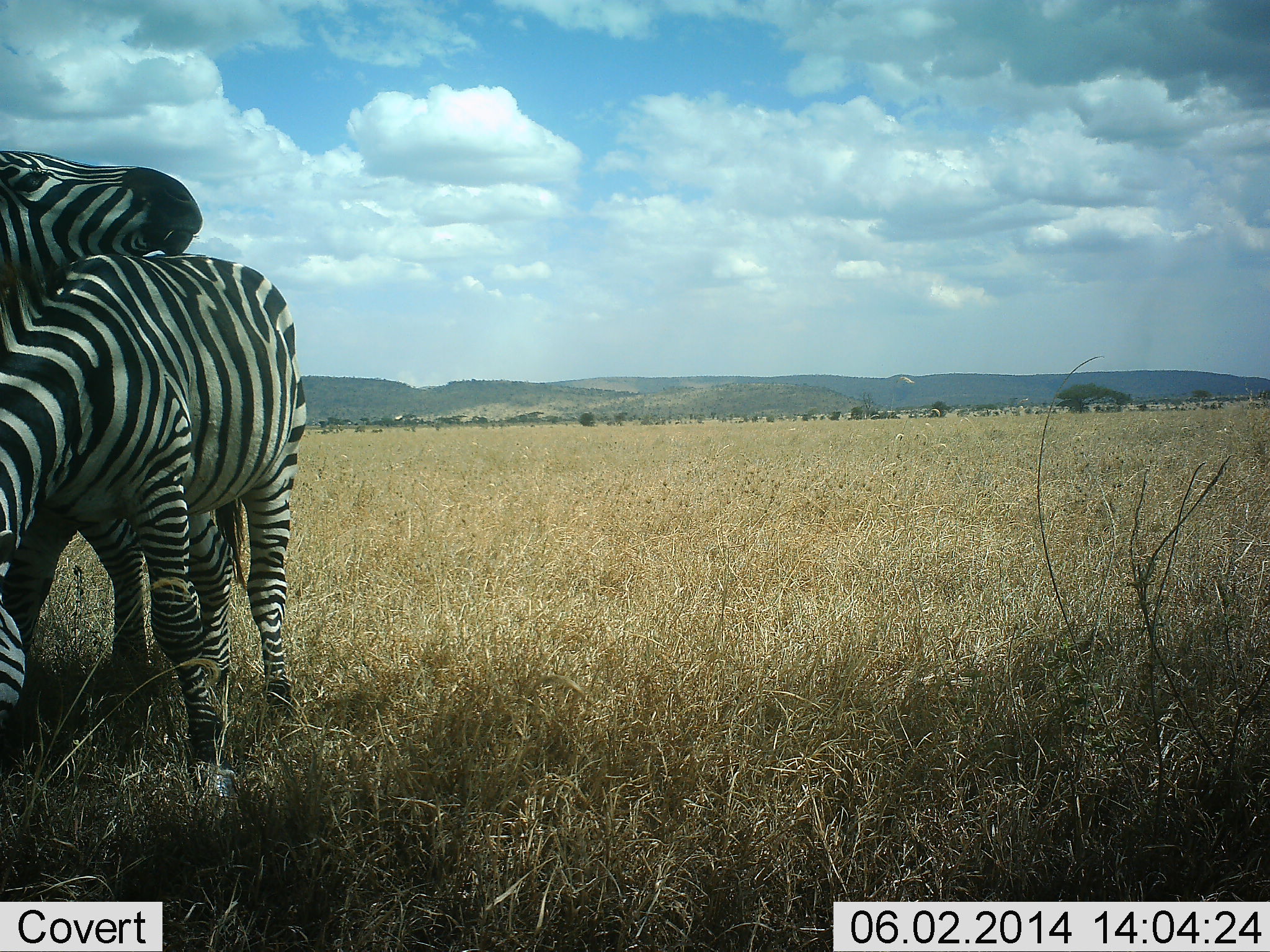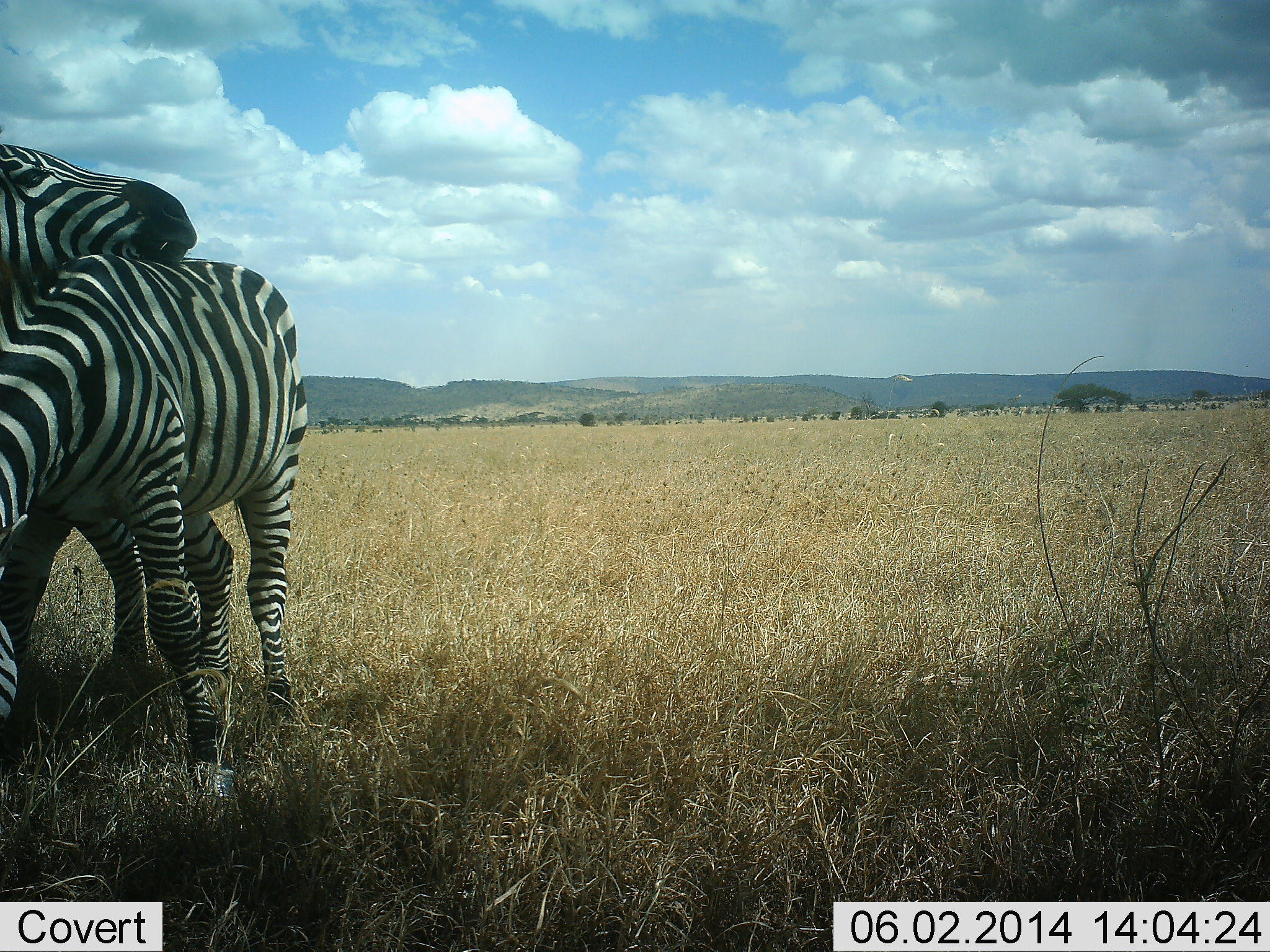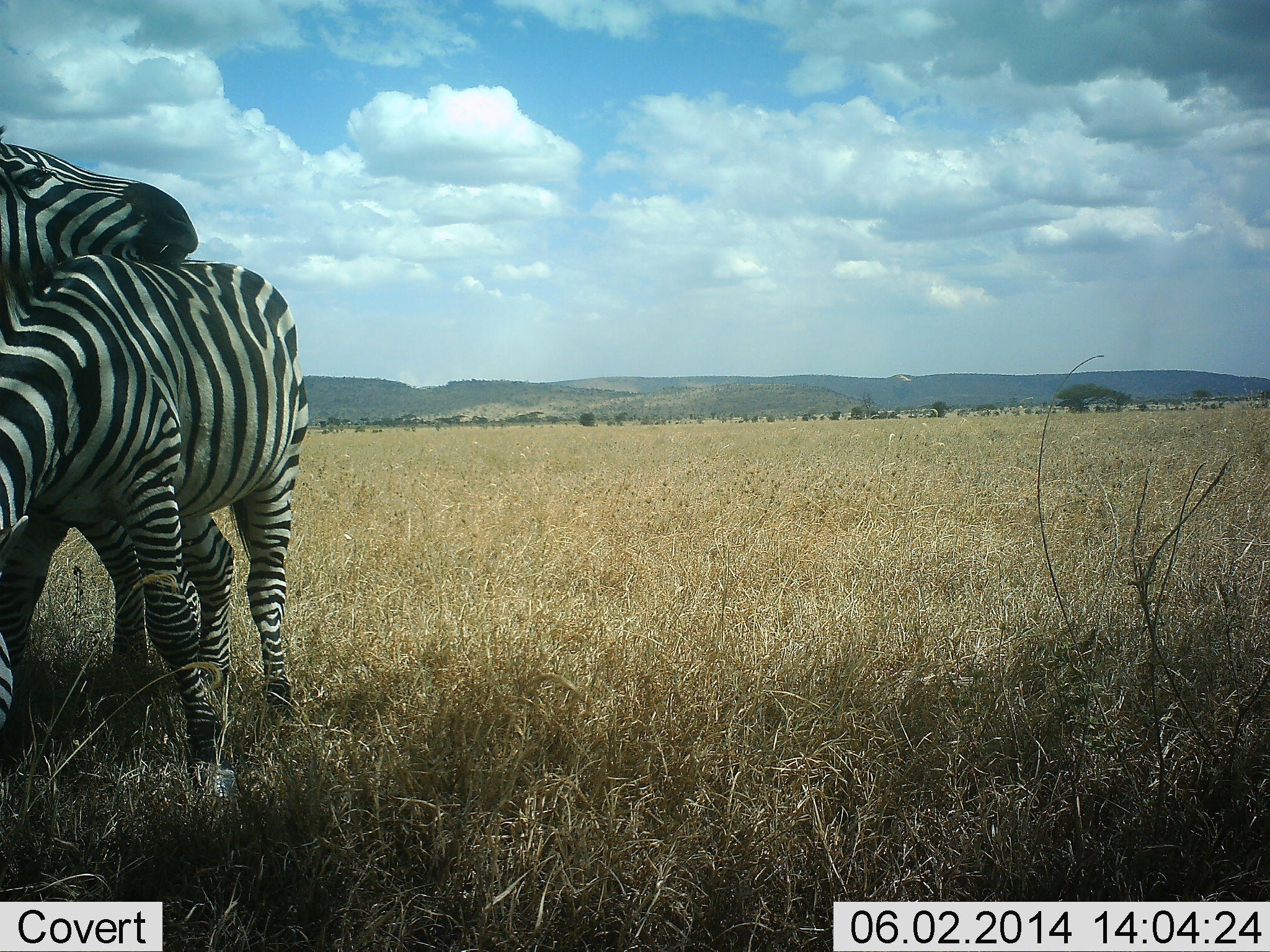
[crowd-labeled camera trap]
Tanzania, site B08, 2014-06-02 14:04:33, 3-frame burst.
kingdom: Animalia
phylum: Chordata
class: Mammalia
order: Perissodactyla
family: Equidae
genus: Equus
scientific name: Equus quagga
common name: plains zebra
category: zebra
Zebra (plains zebra) (Equus quagga), count 2. Behavior (volunteer vote fractions): standing 27%, resting 9%, moving 0%, interacting 82%. Young present (vote fraction): 0%. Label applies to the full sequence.